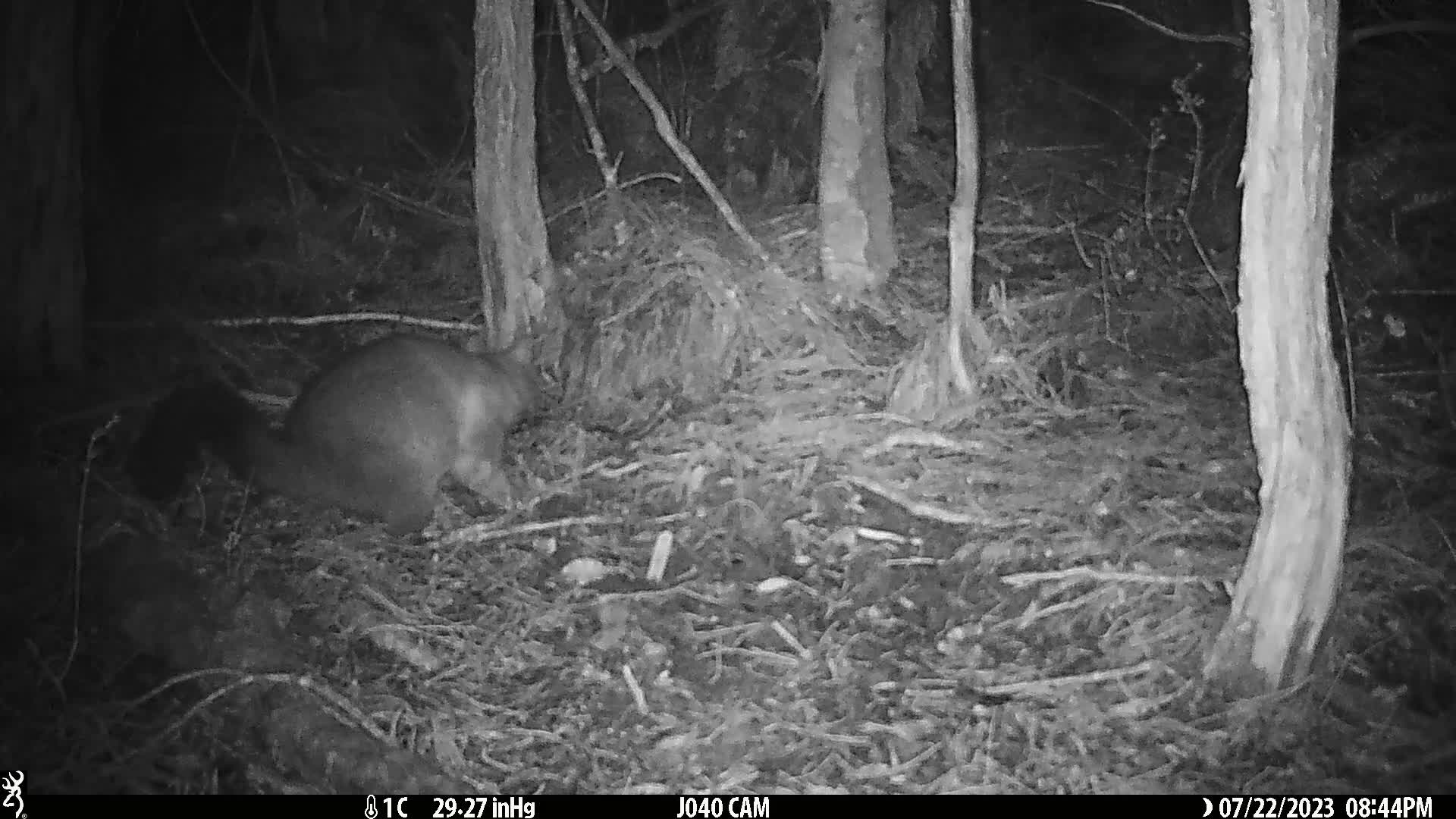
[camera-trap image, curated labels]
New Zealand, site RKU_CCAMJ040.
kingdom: Animalia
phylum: Chordata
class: Mammalia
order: Diprotodontia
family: Phalangeridae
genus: Trichosurus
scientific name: Trichosurus vulpecula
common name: common brushtail possum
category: possum